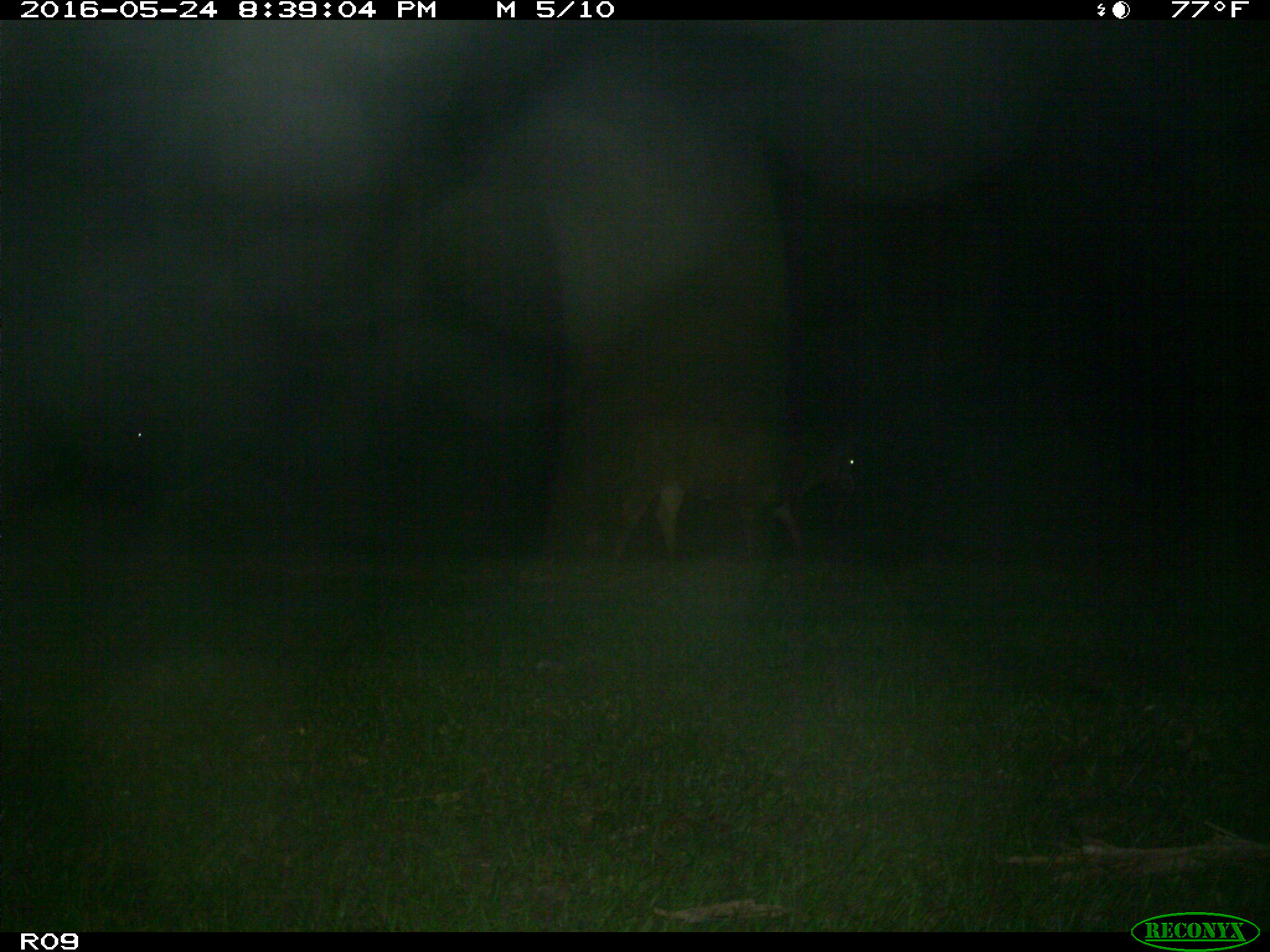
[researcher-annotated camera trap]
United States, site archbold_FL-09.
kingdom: Animalia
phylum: Chordata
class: Mammalia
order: Artiodactyla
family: Bovidae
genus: Bos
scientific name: Bos taurus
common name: domestic cow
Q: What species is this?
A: Bos taurus (domestic cow).